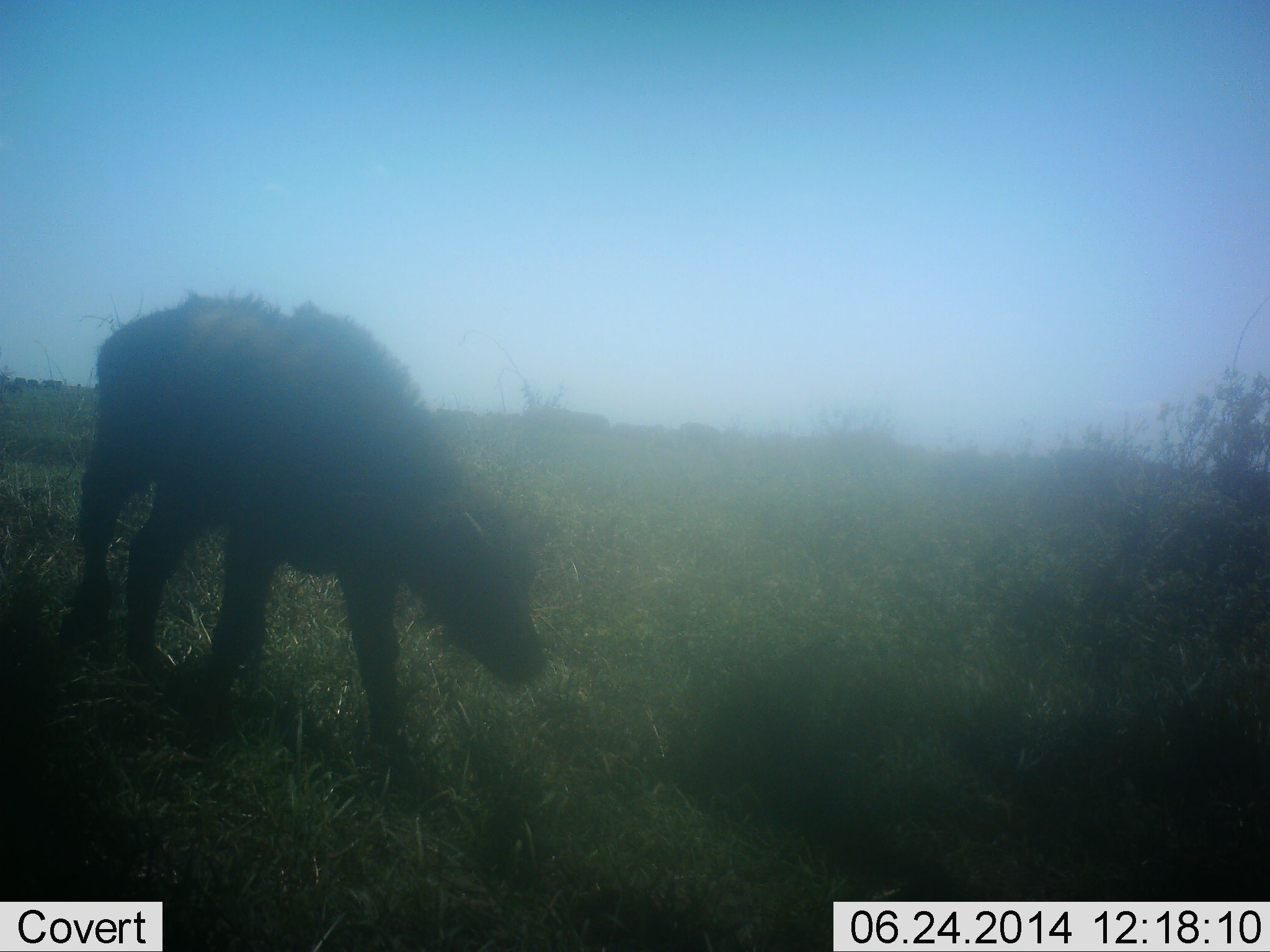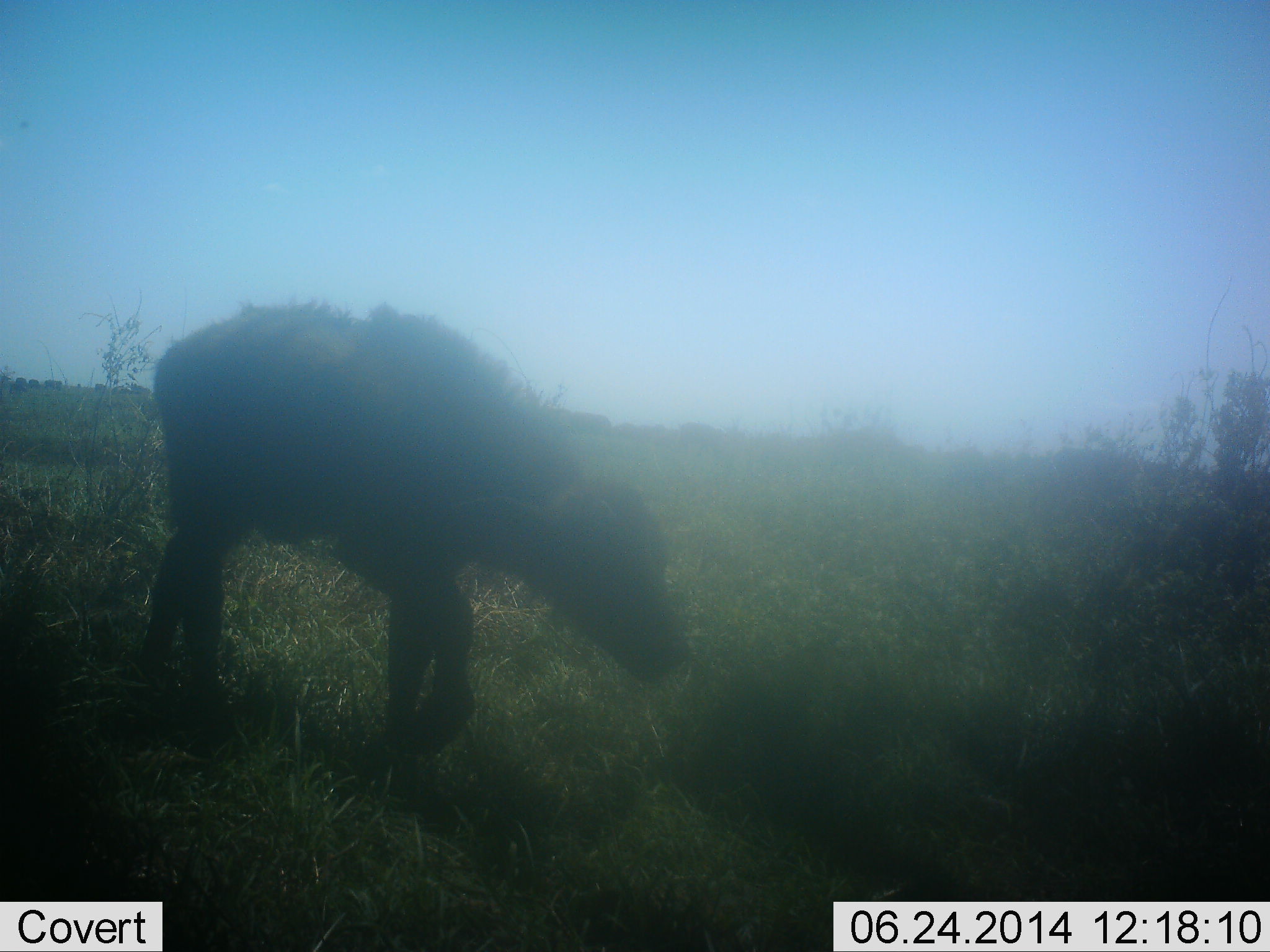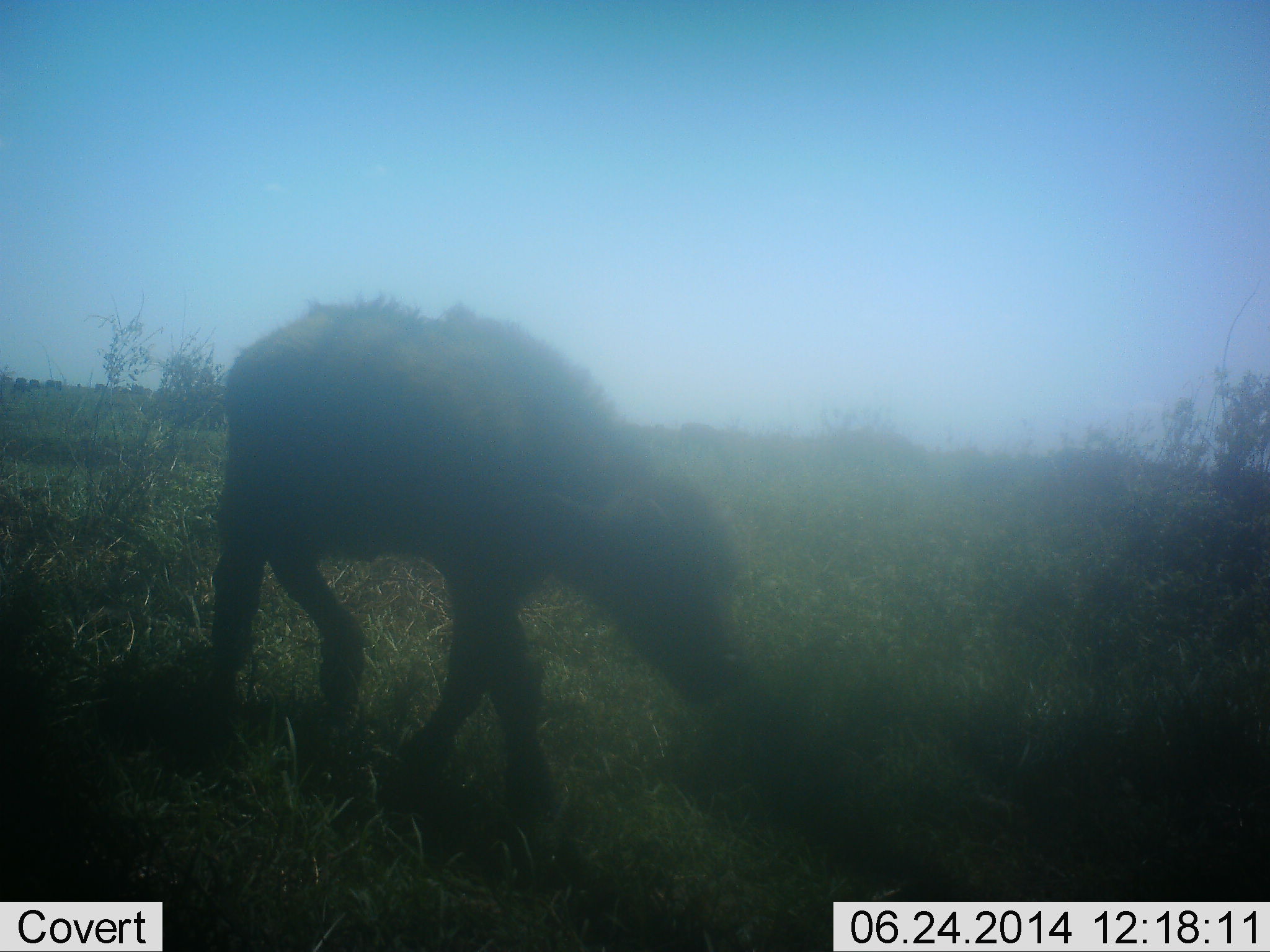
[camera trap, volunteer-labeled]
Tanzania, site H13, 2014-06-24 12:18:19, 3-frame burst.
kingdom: Animalia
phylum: Chordata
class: Mammalia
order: Artiodactyla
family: Bovidae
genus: Syncerus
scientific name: Syncerus caffer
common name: cape buffalo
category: buffalo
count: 1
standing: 20%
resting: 0%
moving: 90%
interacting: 0%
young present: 70%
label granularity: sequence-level